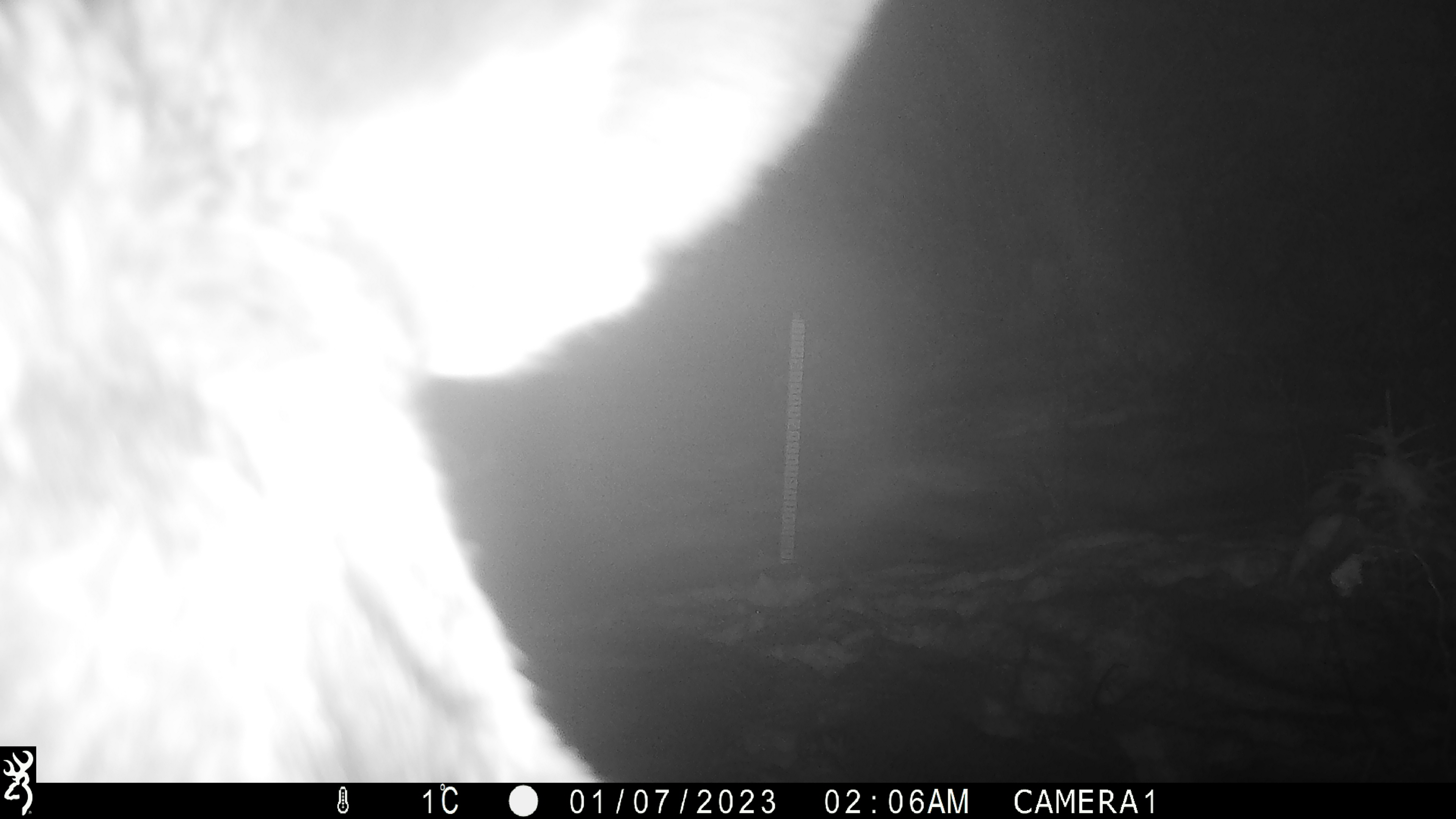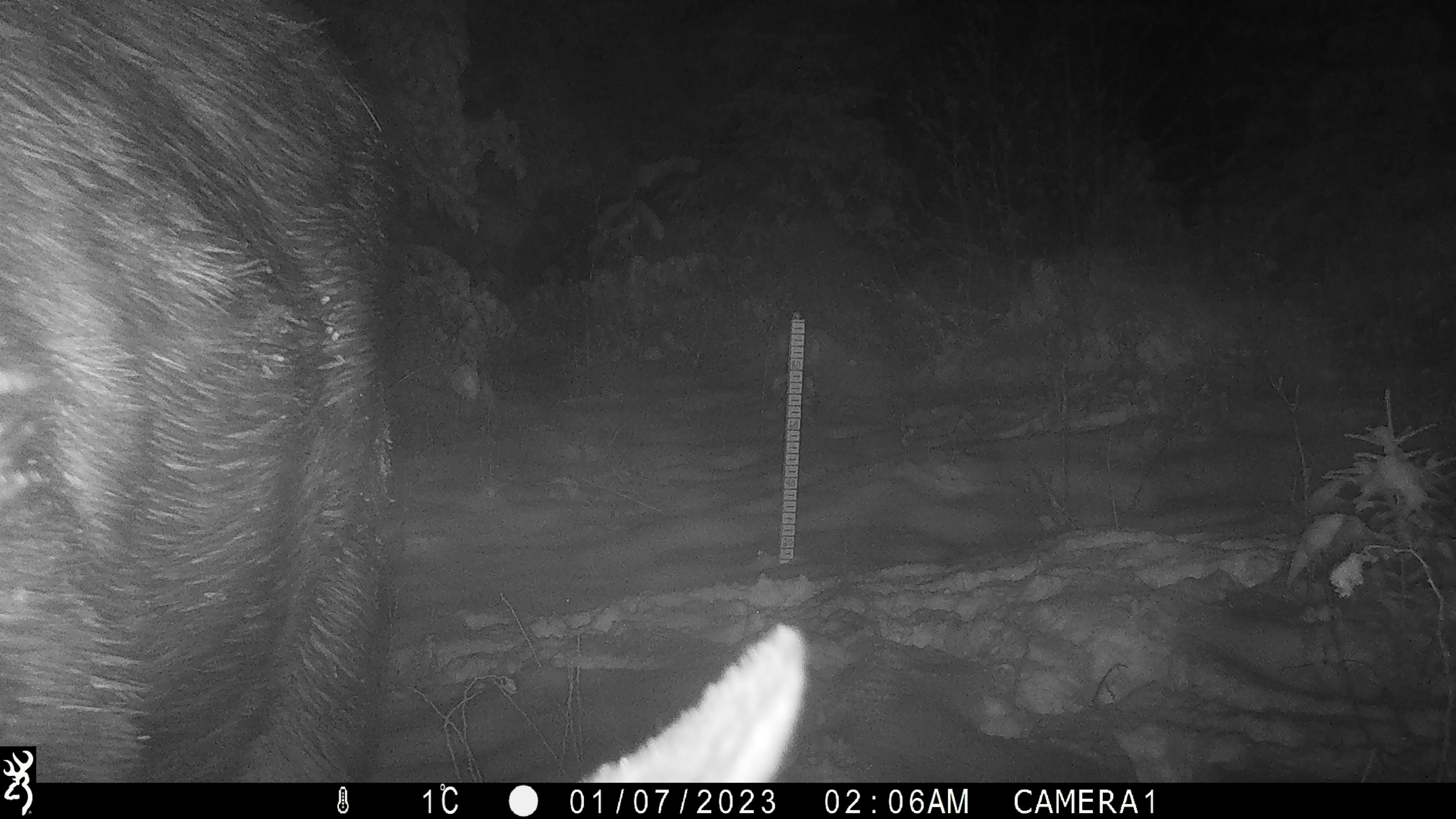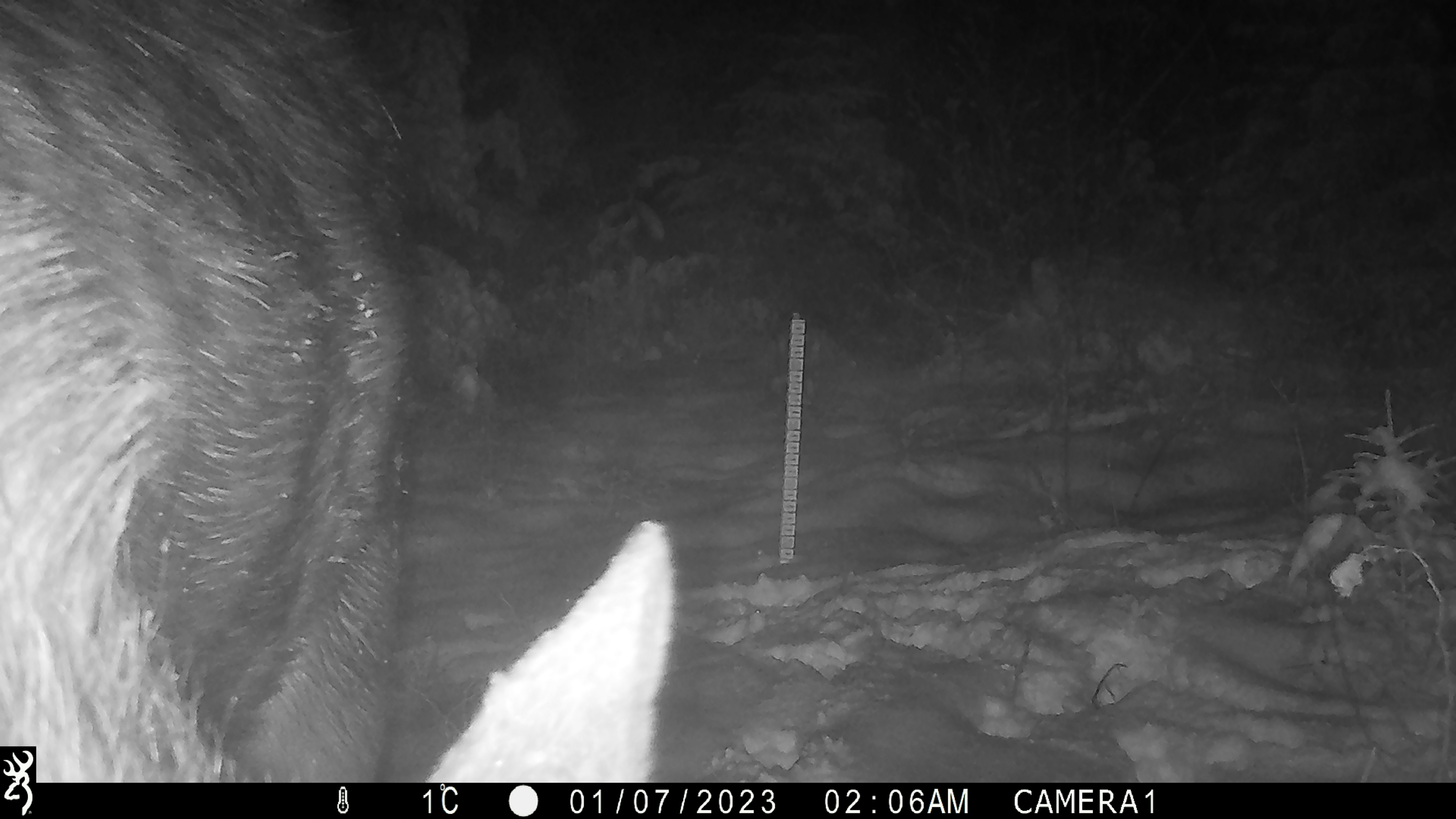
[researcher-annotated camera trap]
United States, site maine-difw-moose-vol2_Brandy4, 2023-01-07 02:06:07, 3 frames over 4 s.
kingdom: Animalia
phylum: Chordata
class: Mammalia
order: Artiodactyla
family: Cervidae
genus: Alces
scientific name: Alces alces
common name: moose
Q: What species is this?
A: Moose (Alces alces).